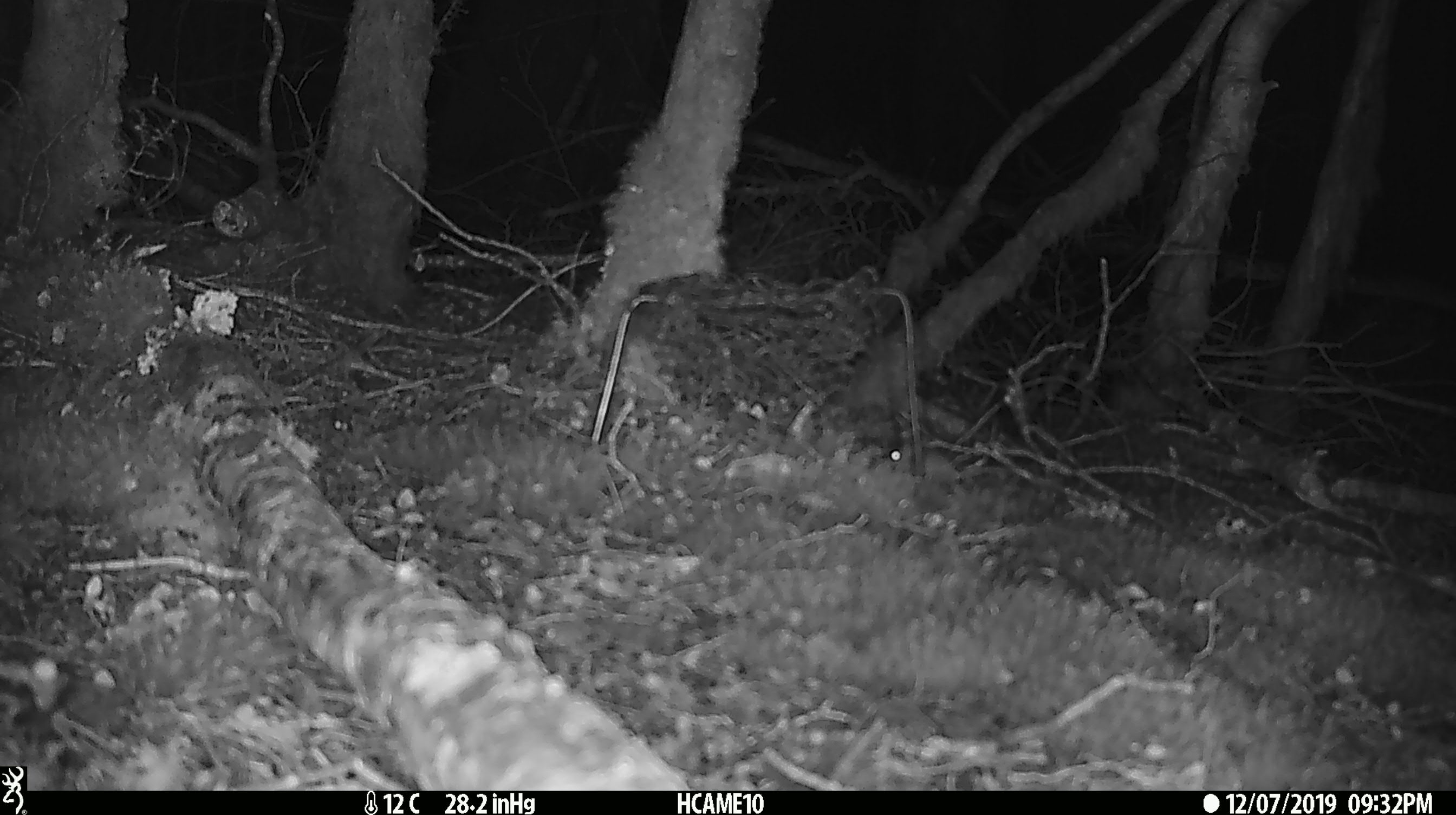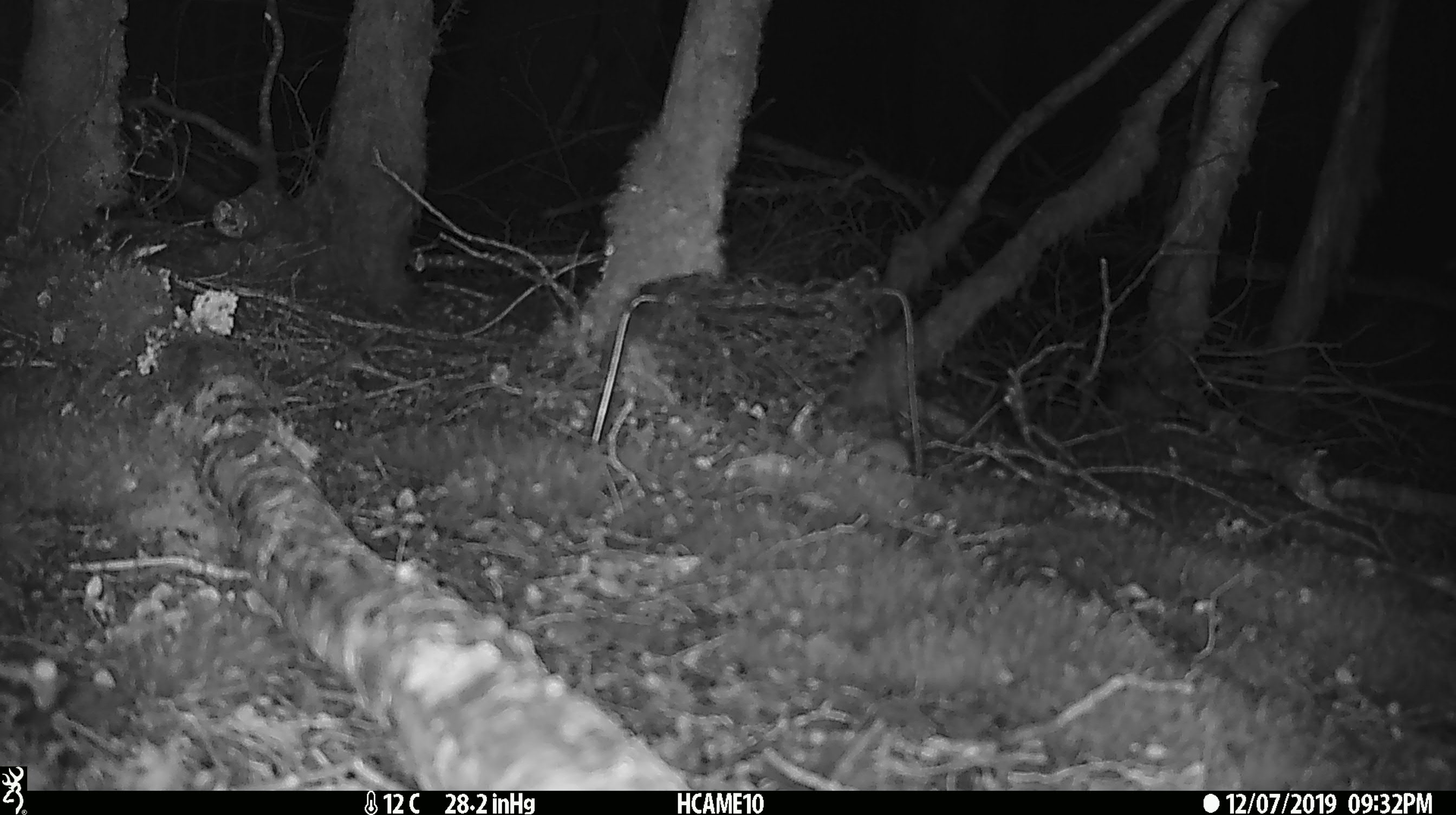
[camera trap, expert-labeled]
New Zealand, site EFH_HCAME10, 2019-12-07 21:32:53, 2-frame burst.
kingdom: Animalia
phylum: Chordata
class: Mammalia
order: Rodentia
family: Muridae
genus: Mus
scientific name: Mus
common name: mouse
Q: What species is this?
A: Mouse (Mus).